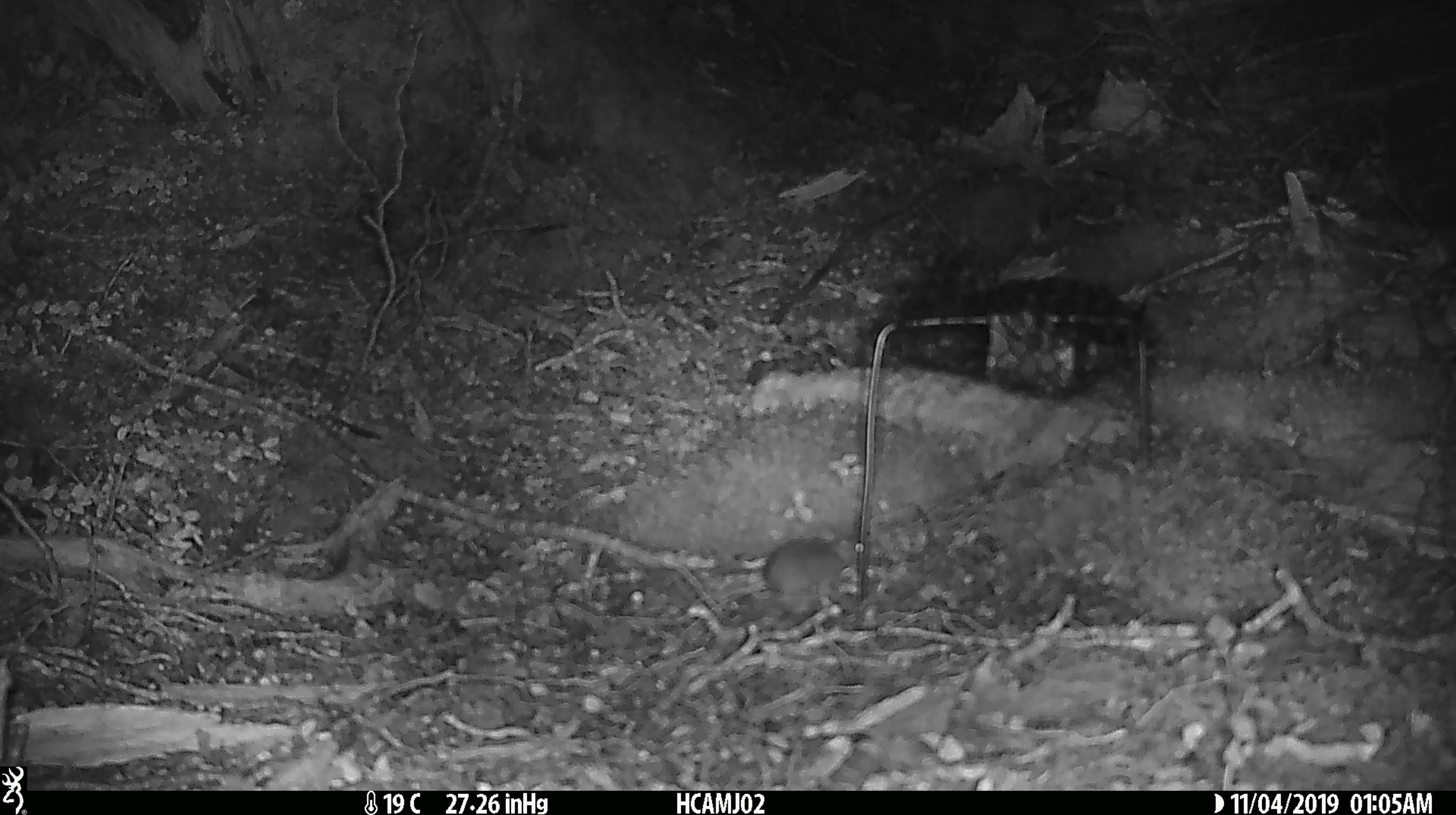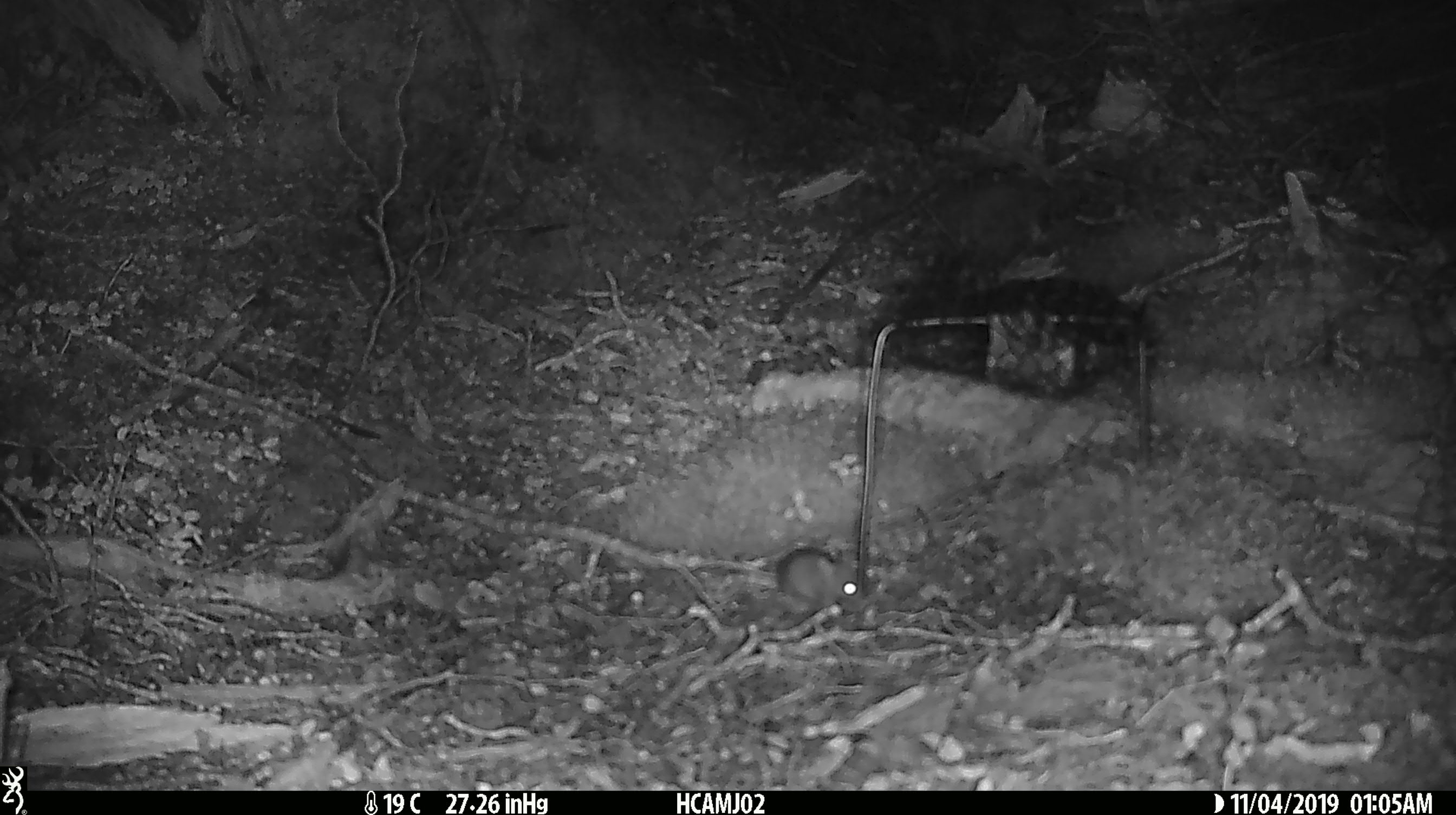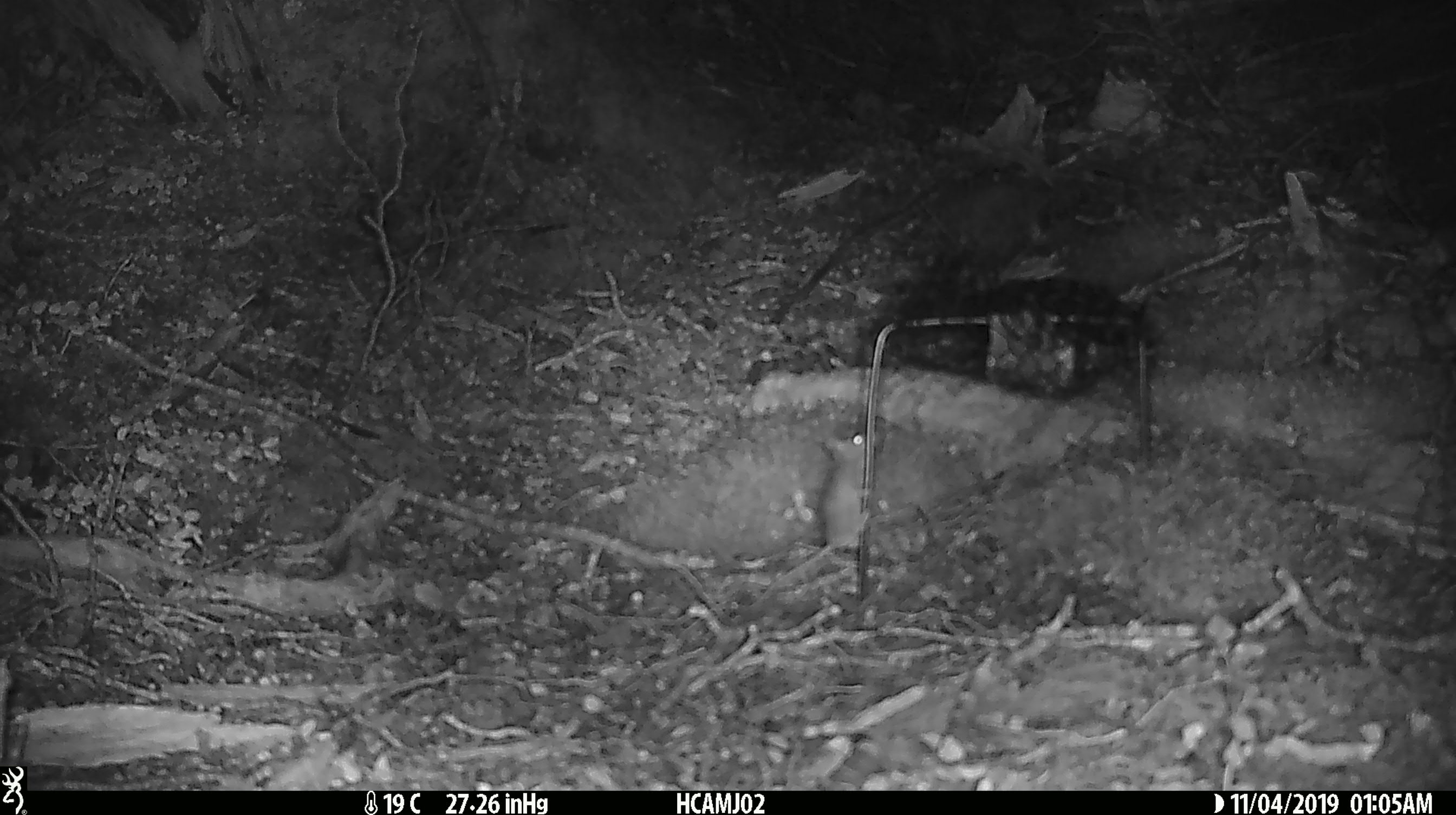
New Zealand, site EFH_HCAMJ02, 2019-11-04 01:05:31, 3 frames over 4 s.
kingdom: Animalia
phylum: Chordata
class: Mammalia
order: Rodentia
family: Muridae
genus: Mus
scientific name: Mus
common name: mouse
Mouse (Mus).